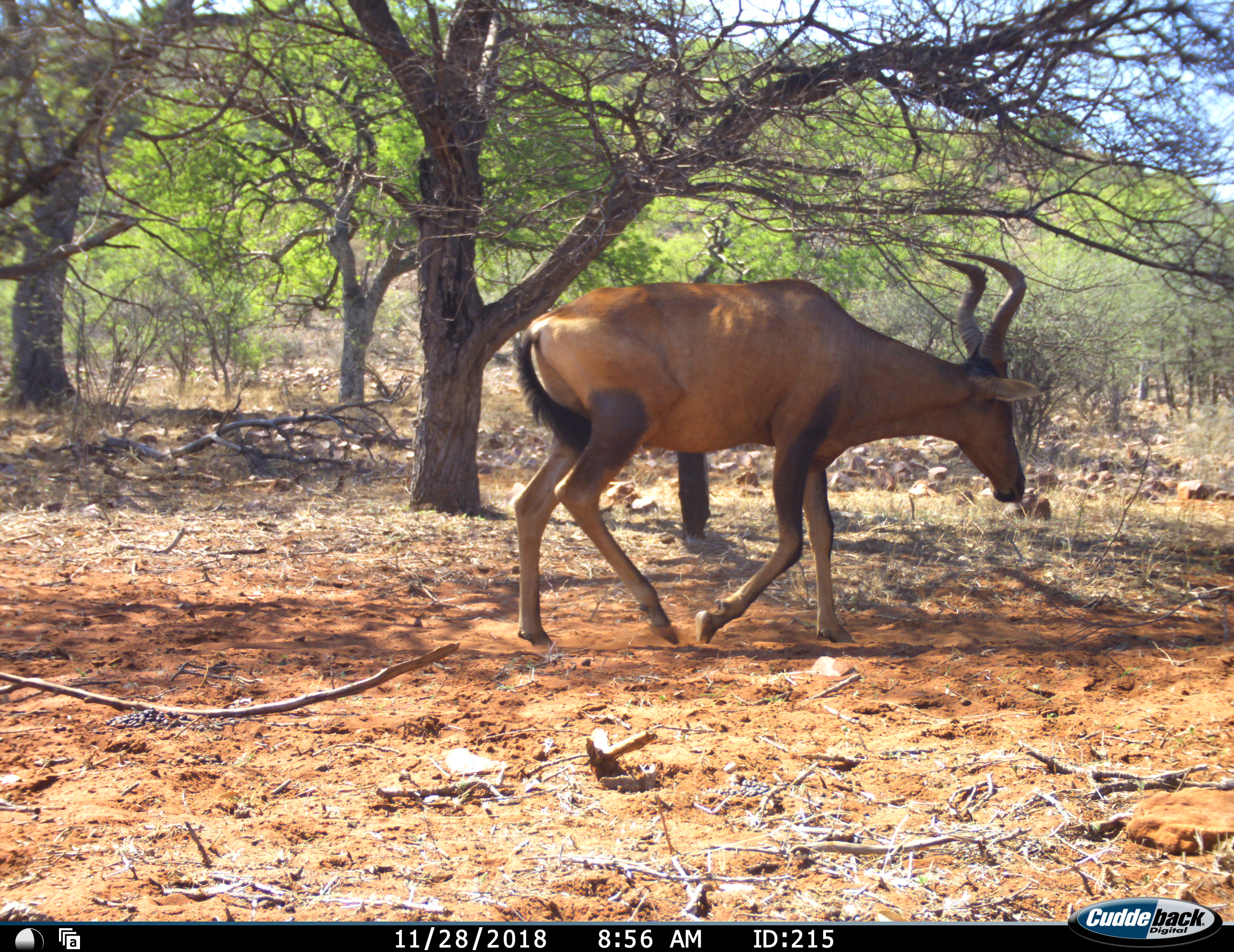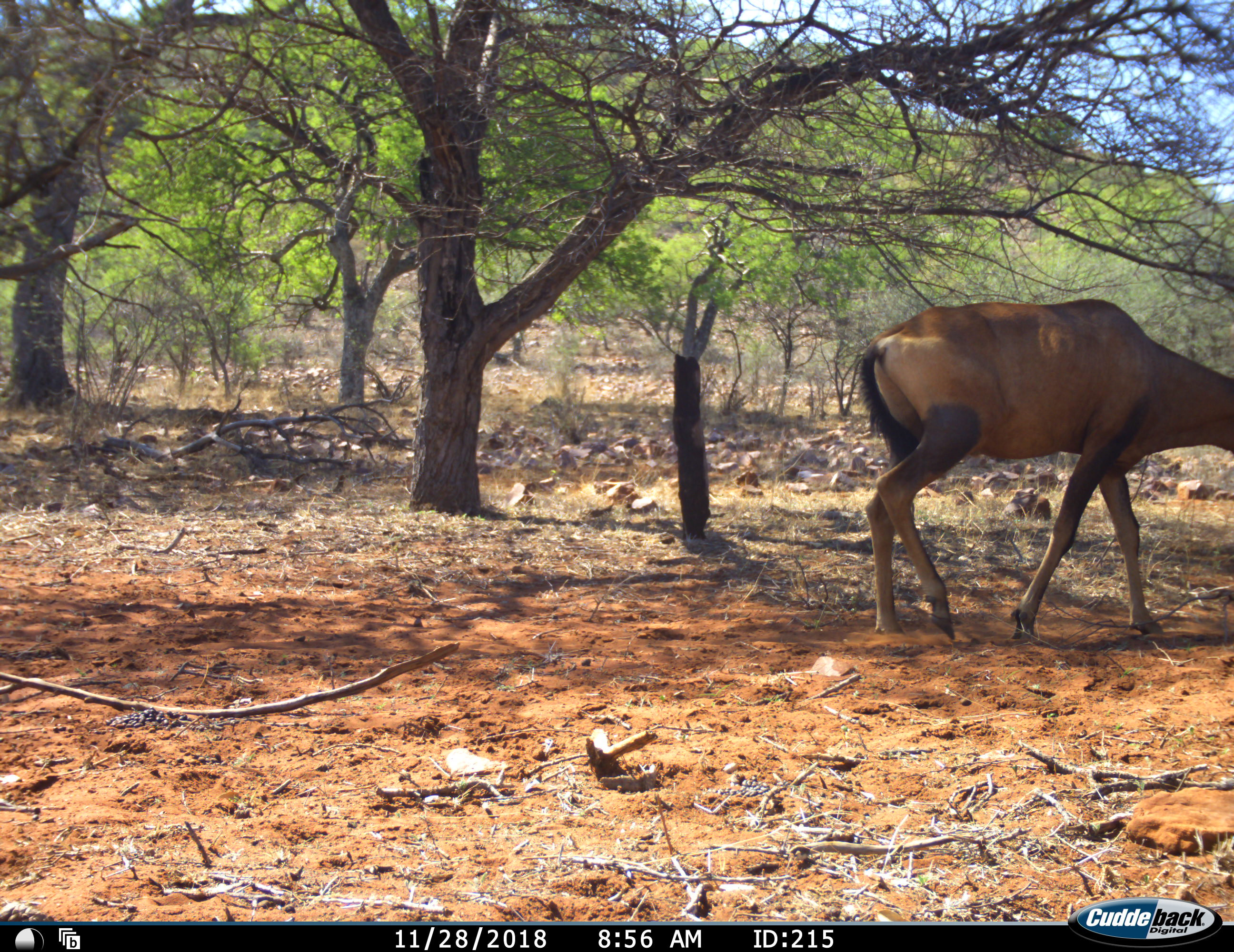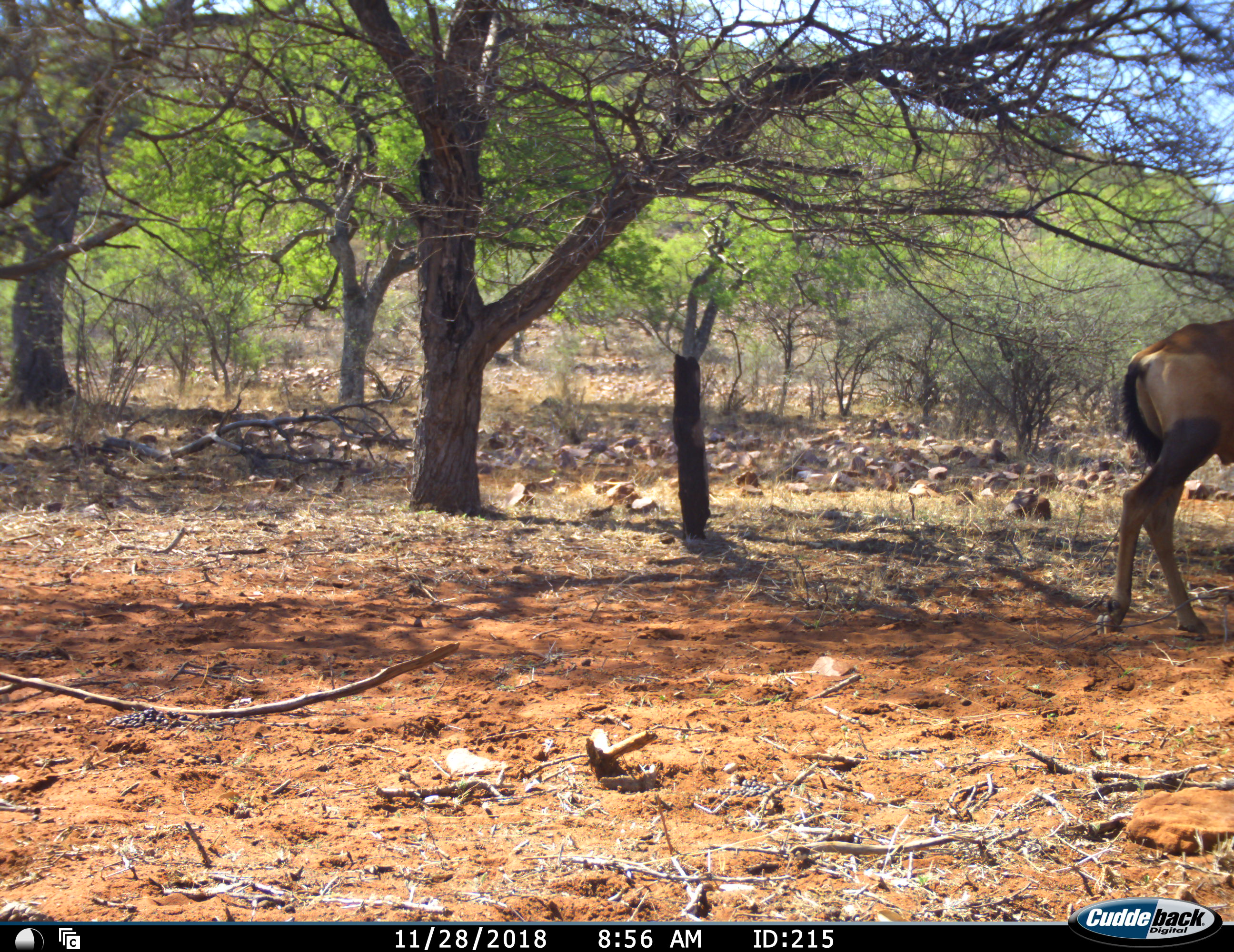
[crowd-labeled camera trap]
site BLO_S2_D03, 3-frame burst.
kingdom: Animalia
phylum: Chordata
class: Mammalia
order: Artiodactyla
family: Bovidae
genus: Alcelaphus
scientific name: Alcelaphus buselaphus caama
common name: red hartebeest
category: hartebeestred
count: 1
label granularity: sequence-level